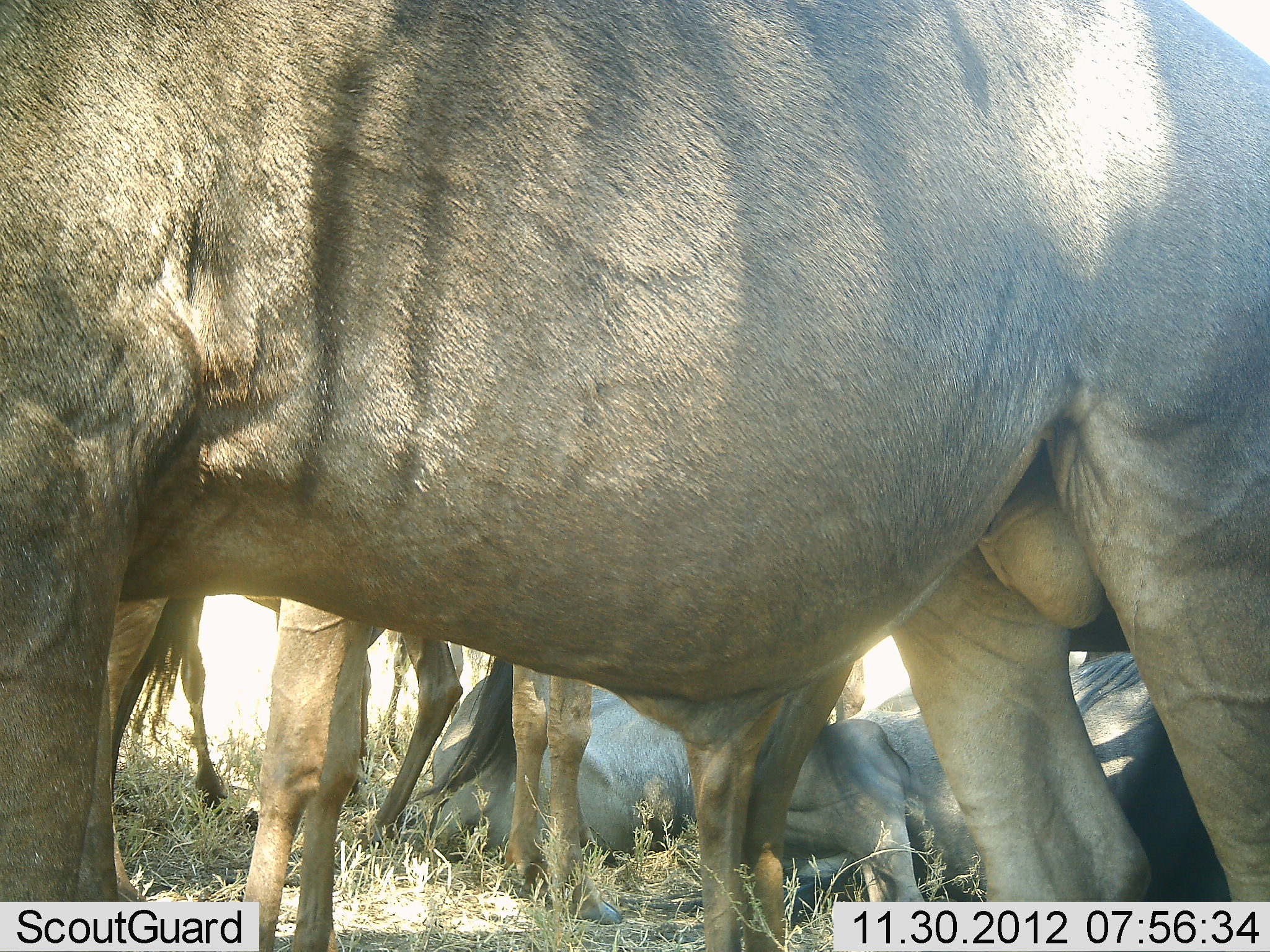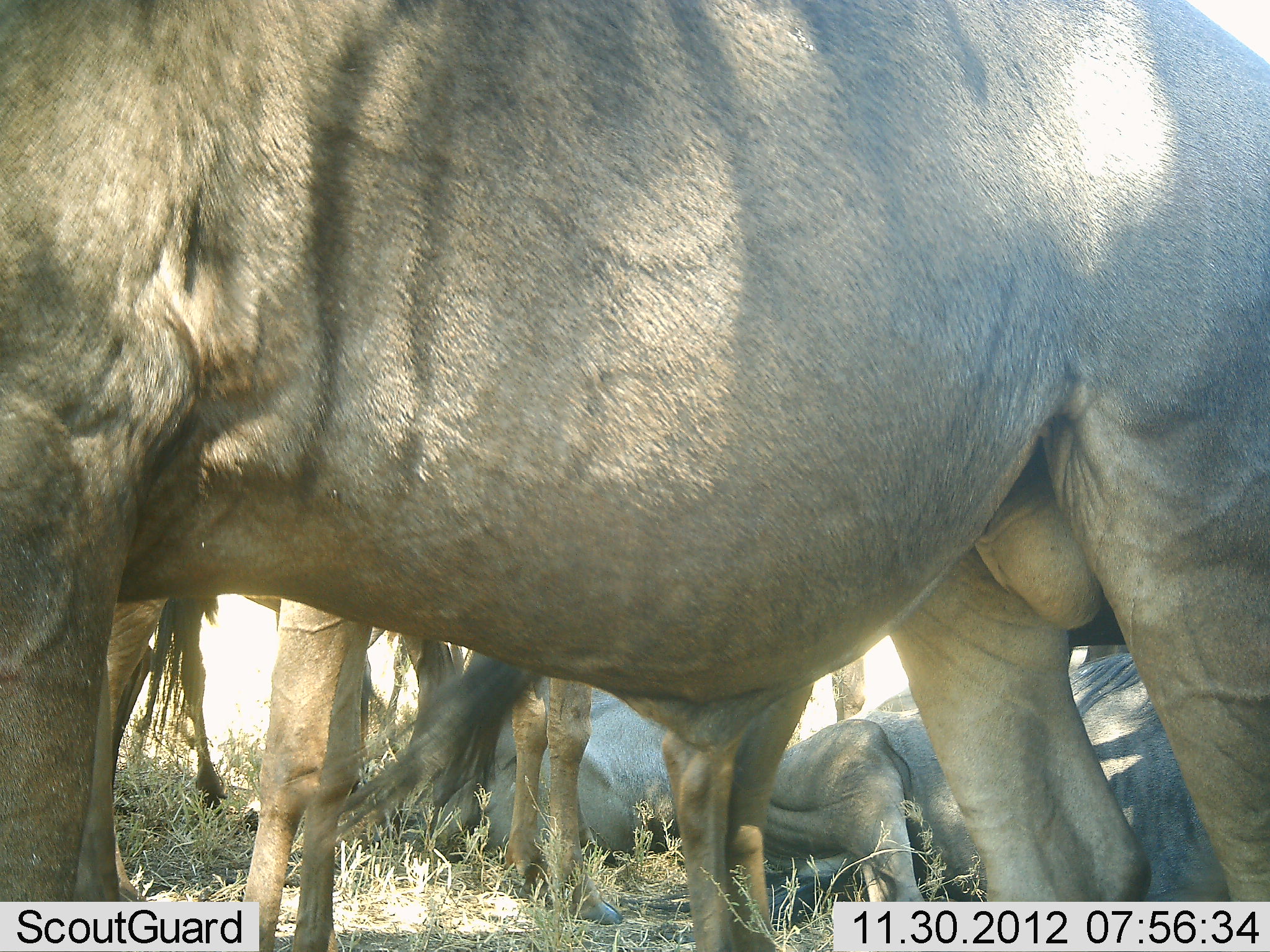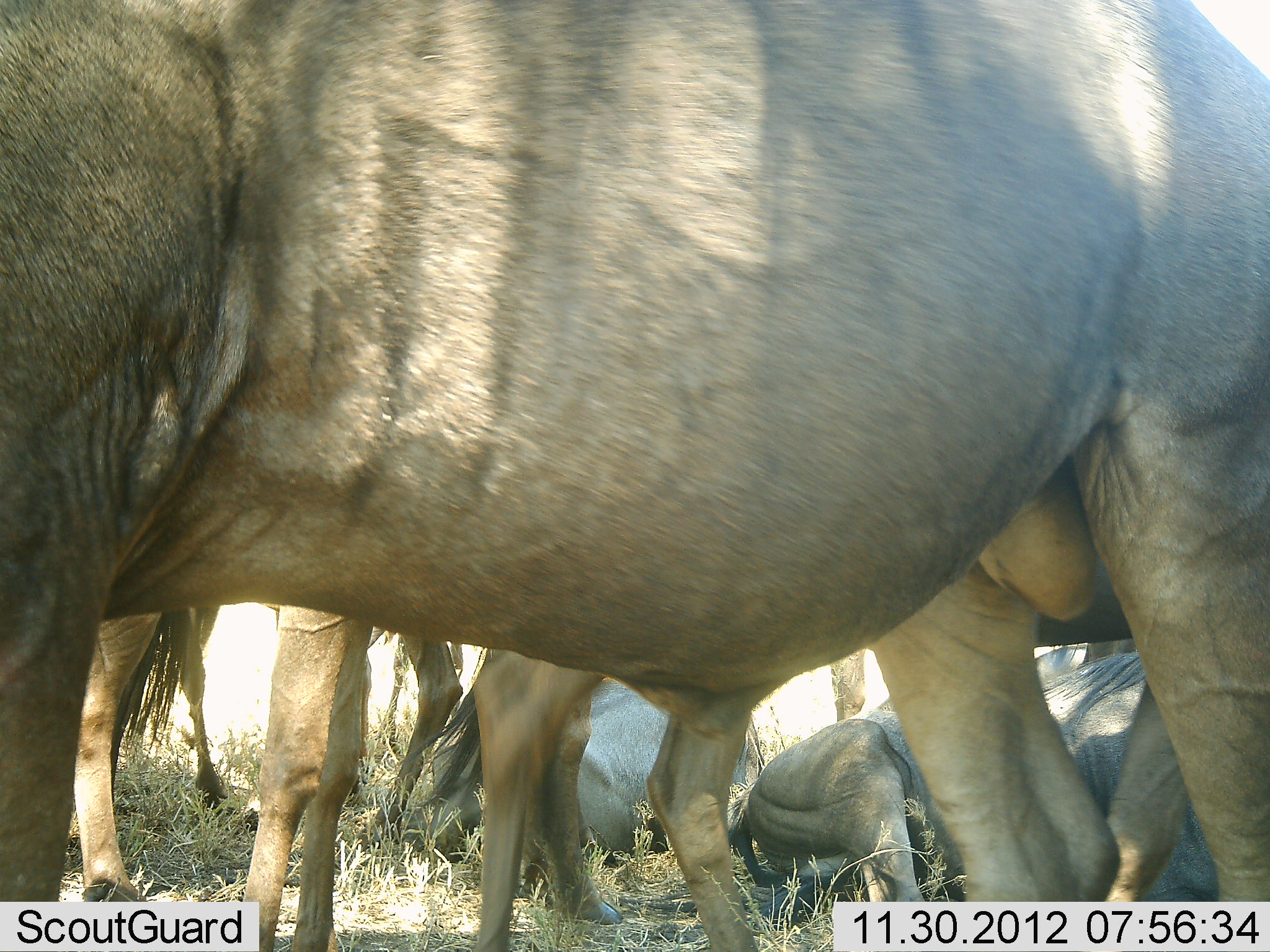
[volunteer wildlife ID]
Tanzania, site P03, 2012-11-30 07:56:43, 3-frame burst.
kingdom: Animalia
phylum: Chordata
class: Mammalia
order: Artiodactyla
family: Bovidae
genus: Connochaetes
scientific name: Connochaetes taurinus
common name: blue wildebeest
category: wildebeest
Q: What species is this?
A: Wildebeest (blue wildebeest) (Connochaetes taurinus).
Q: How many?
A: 6.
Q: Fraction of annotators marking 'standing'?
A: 70%.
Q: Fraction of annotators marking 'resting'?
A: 90%.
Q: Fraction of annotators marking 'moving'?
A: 0%.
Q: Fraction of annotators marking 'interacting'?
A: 0%.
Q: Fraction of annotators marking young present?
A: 0%.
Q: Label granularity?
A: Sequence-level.